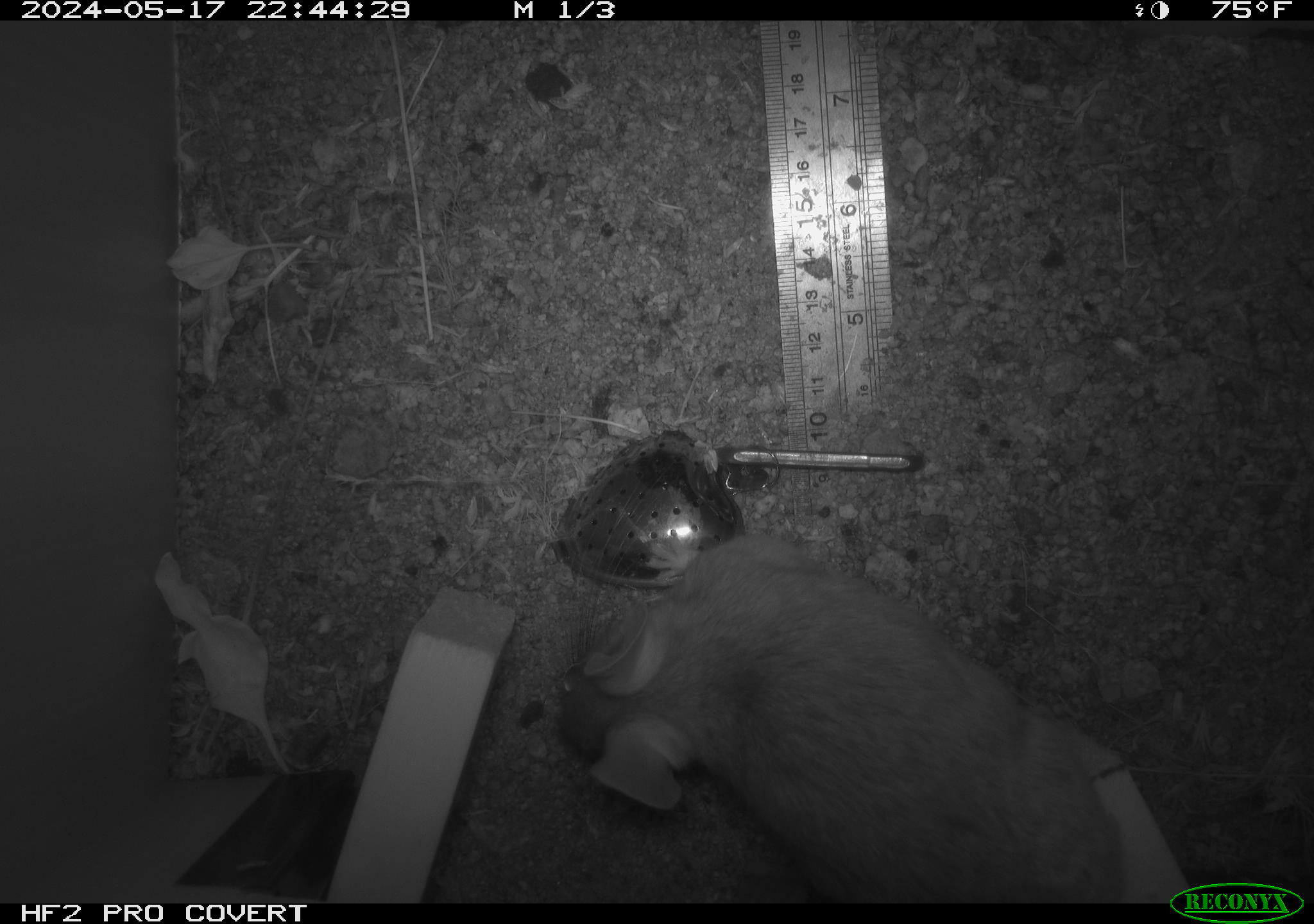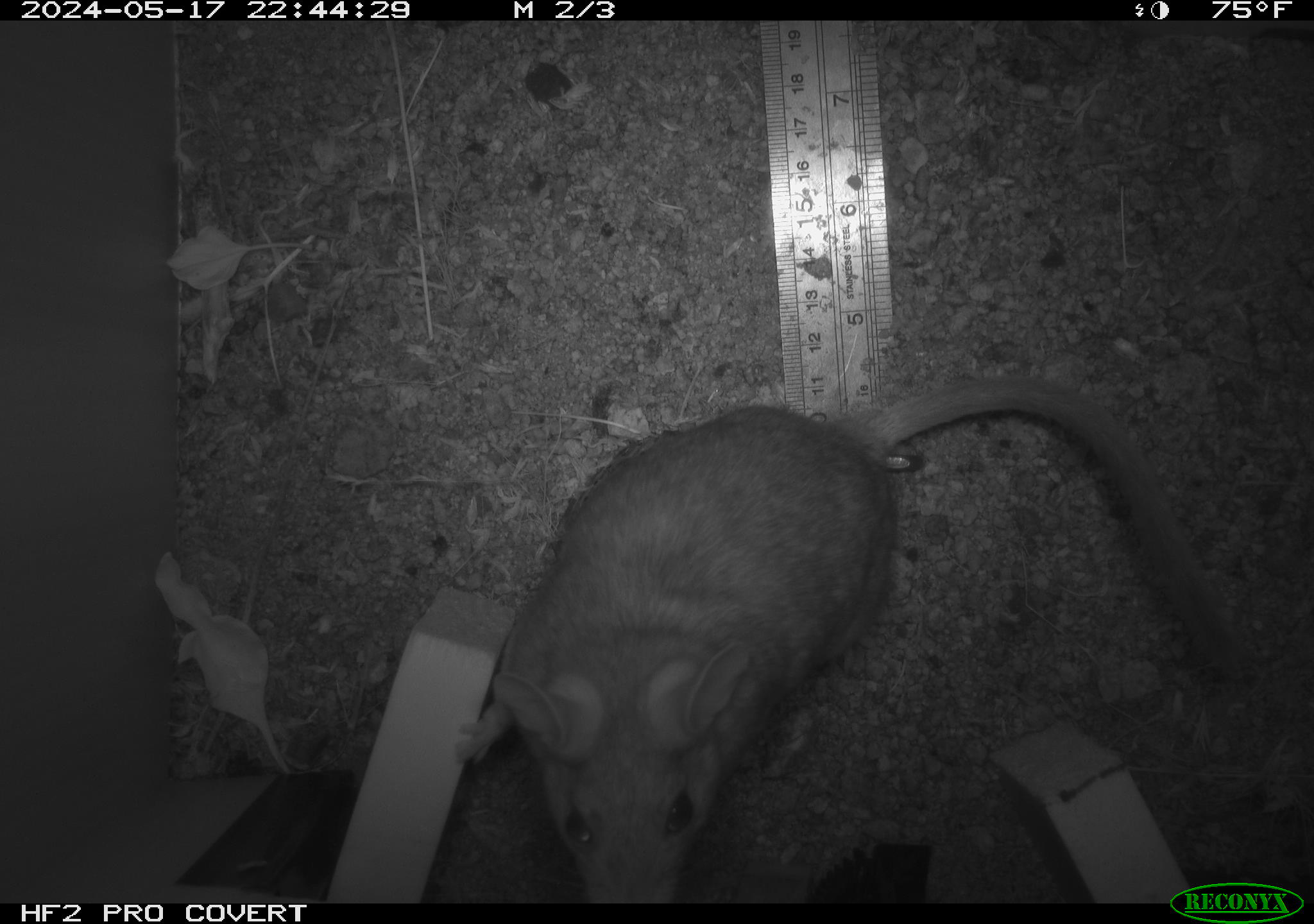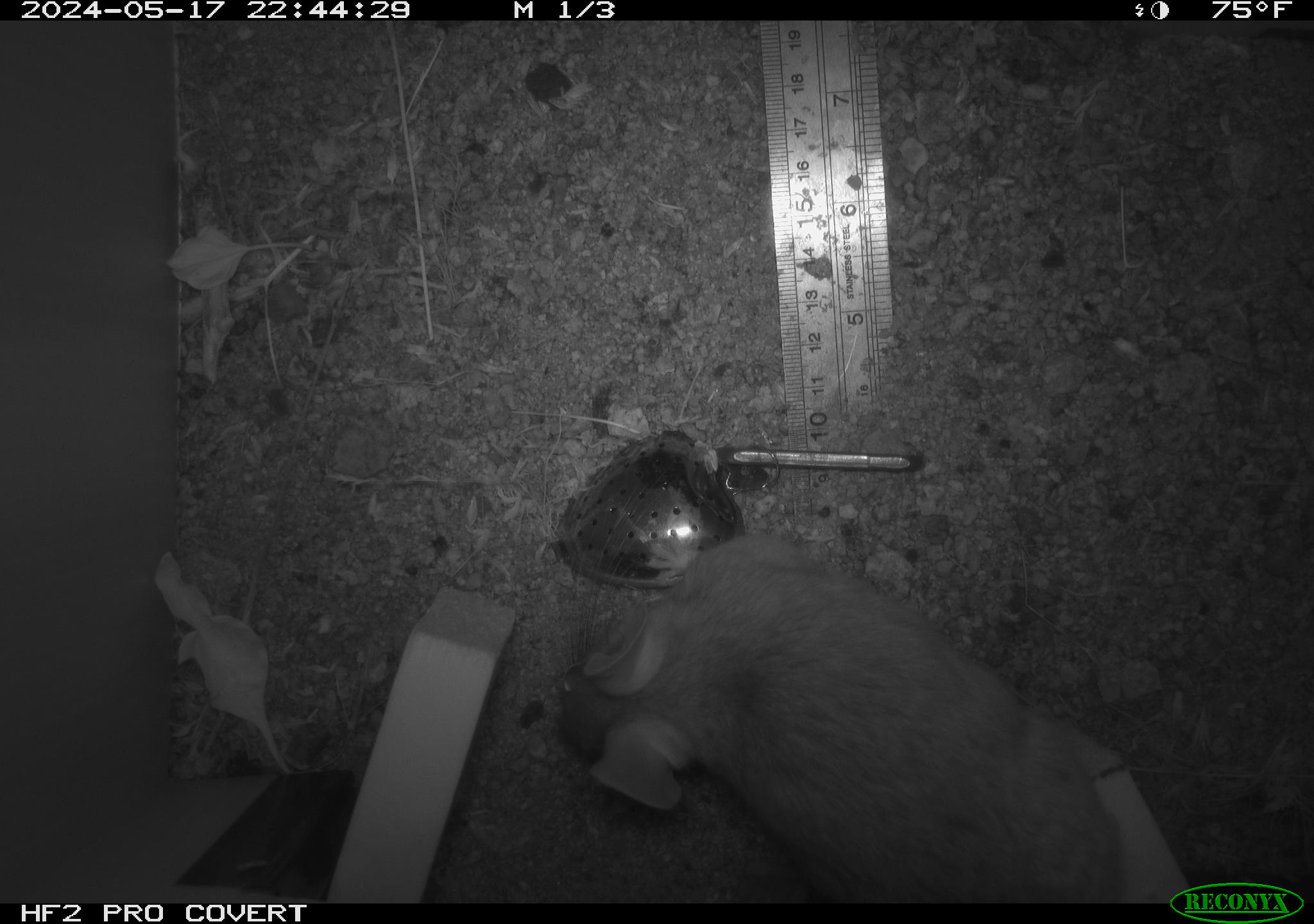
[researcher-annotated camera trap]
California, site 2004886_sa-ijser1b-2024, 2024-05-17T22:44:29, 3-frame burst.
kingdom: Animalia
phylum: Chordata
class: Mammalia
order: Rodentia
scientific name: Rodentia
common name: woodrat or rat or mouse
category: woodrat or rat or mouse species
Woodrat or rat or mouse species (woodrat or rat or mouse) (Rodentia).